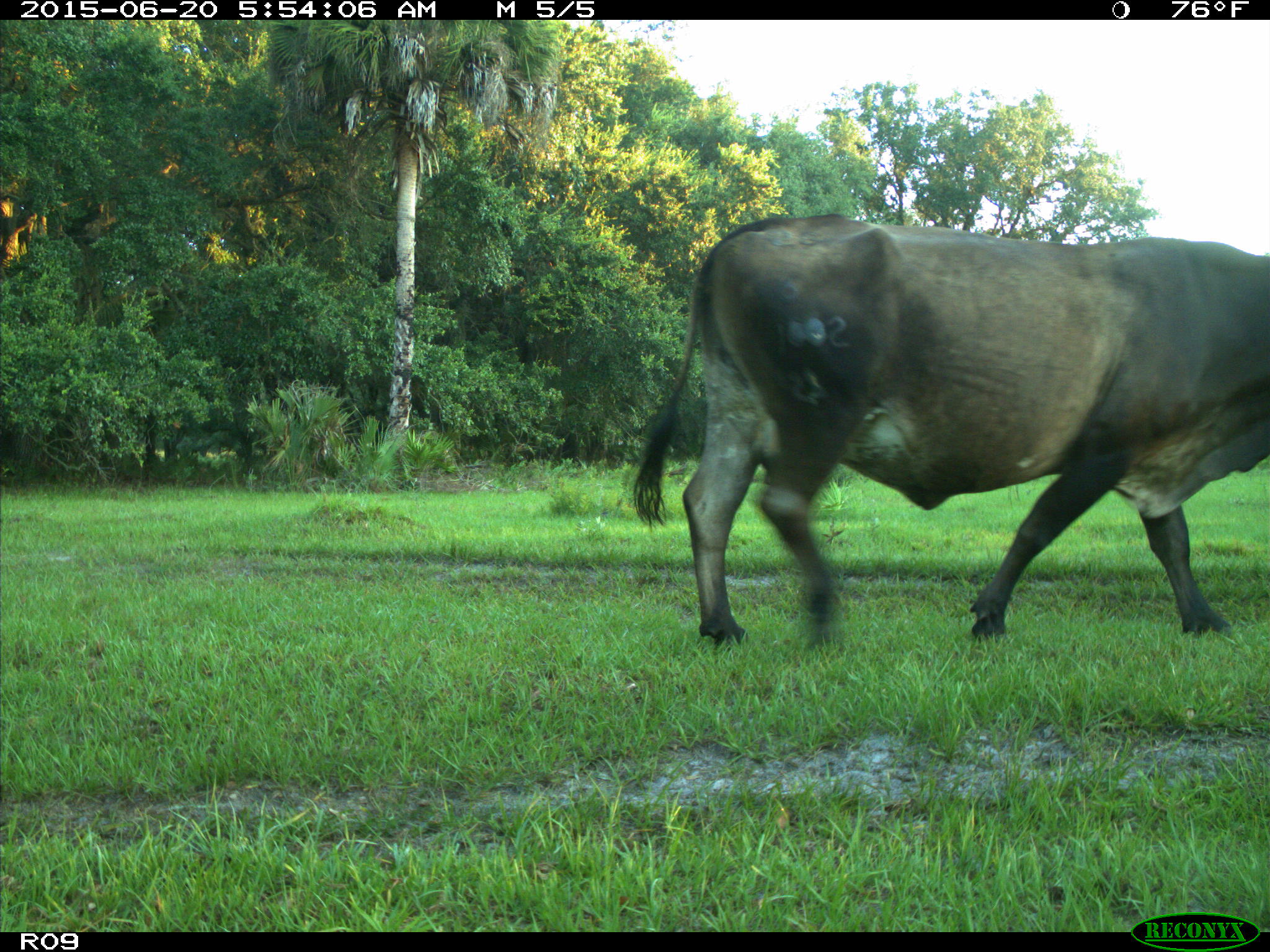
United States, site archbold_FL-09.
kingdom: Animalia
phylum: Chordata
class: Mammalia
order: Artiodactyla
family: Bovidae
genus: Bos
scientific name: Bos taurus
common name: domestic cow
Bos taurus (domestic cow).